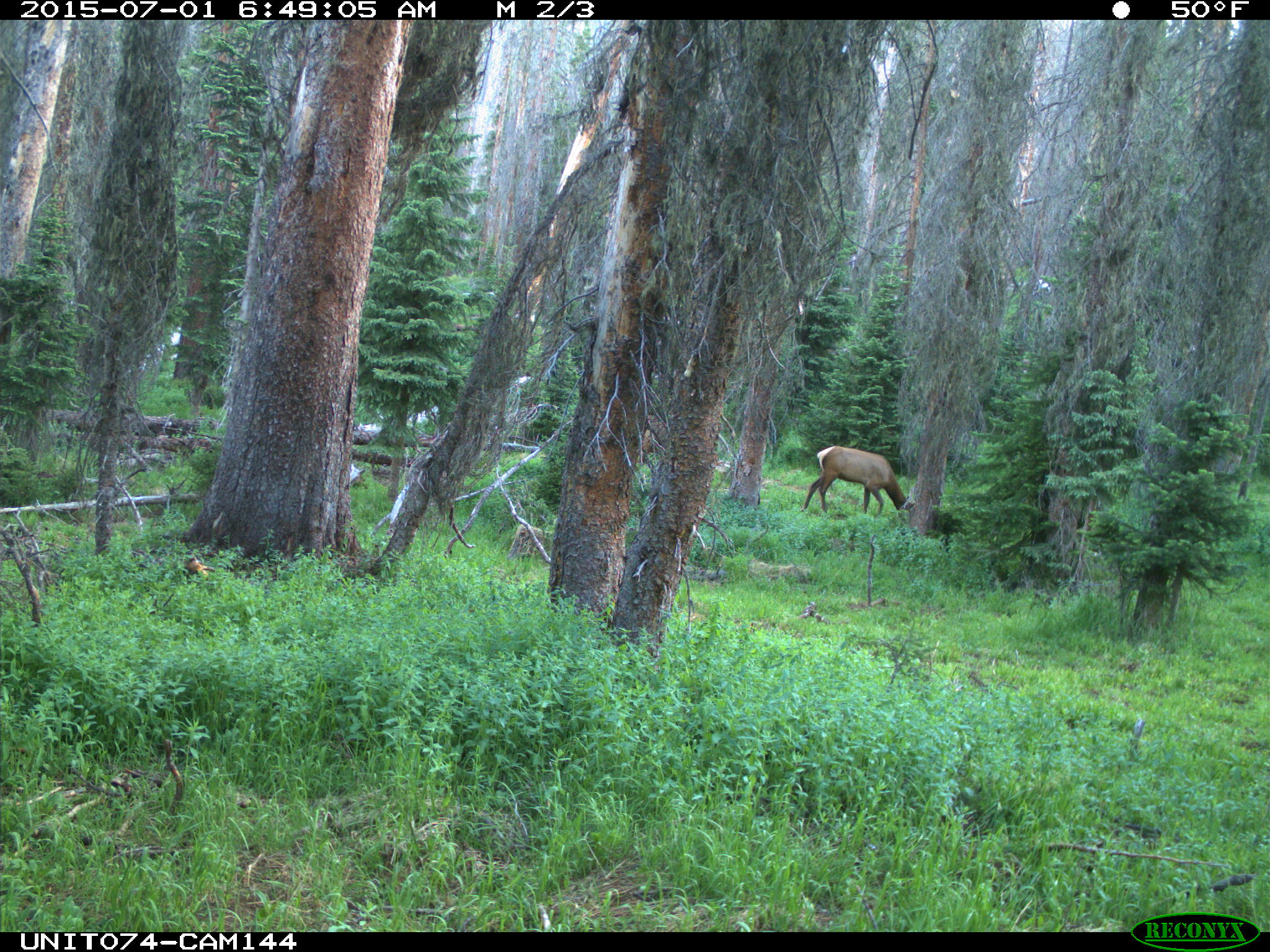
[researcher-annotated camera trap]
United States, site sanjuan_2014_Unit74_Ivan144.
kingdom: Animalia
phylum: Chordata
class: Mammalia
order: Artiodactyla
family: Cervidae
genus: Cervus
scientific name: Cervus elaphus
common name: red deer